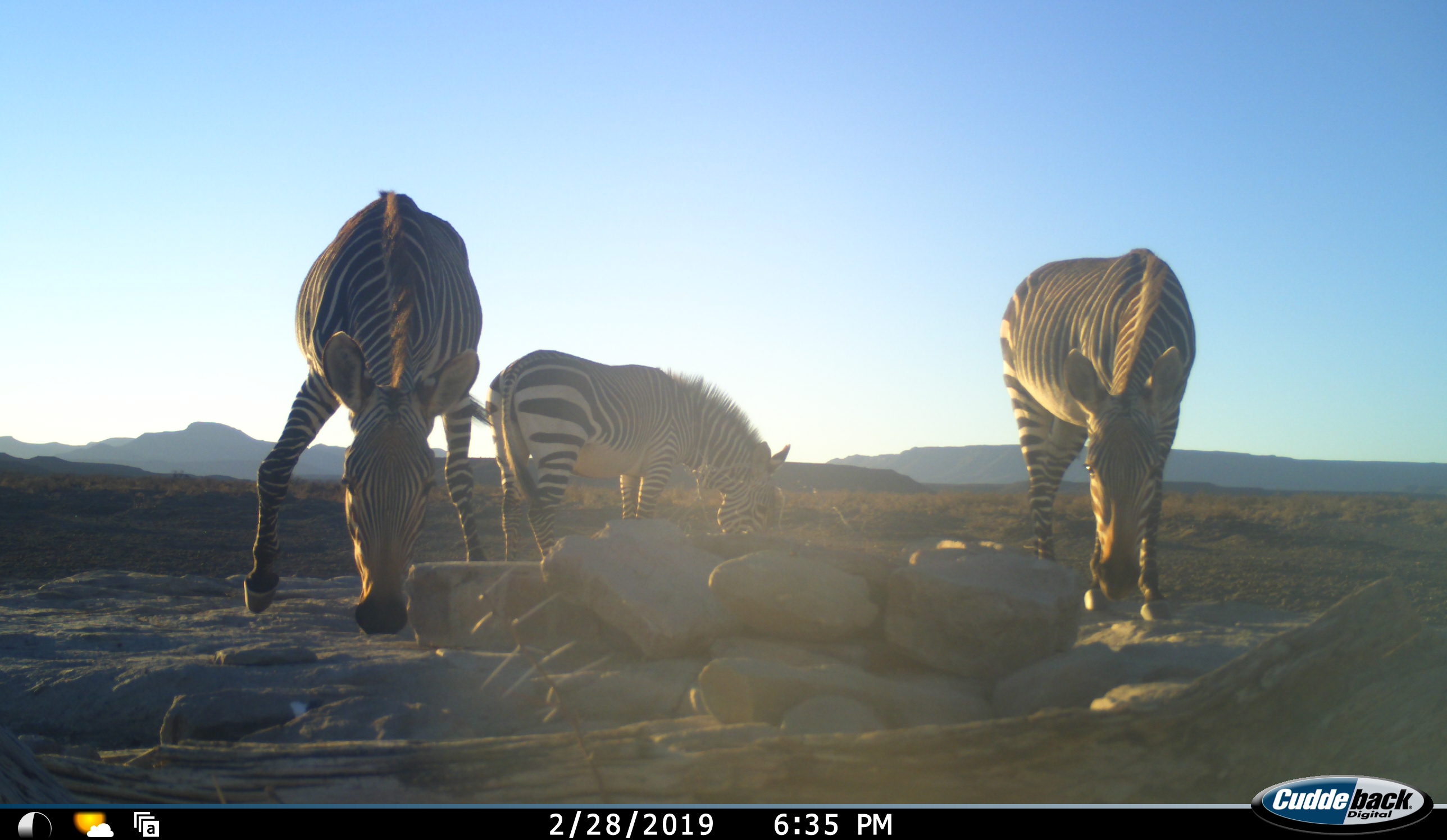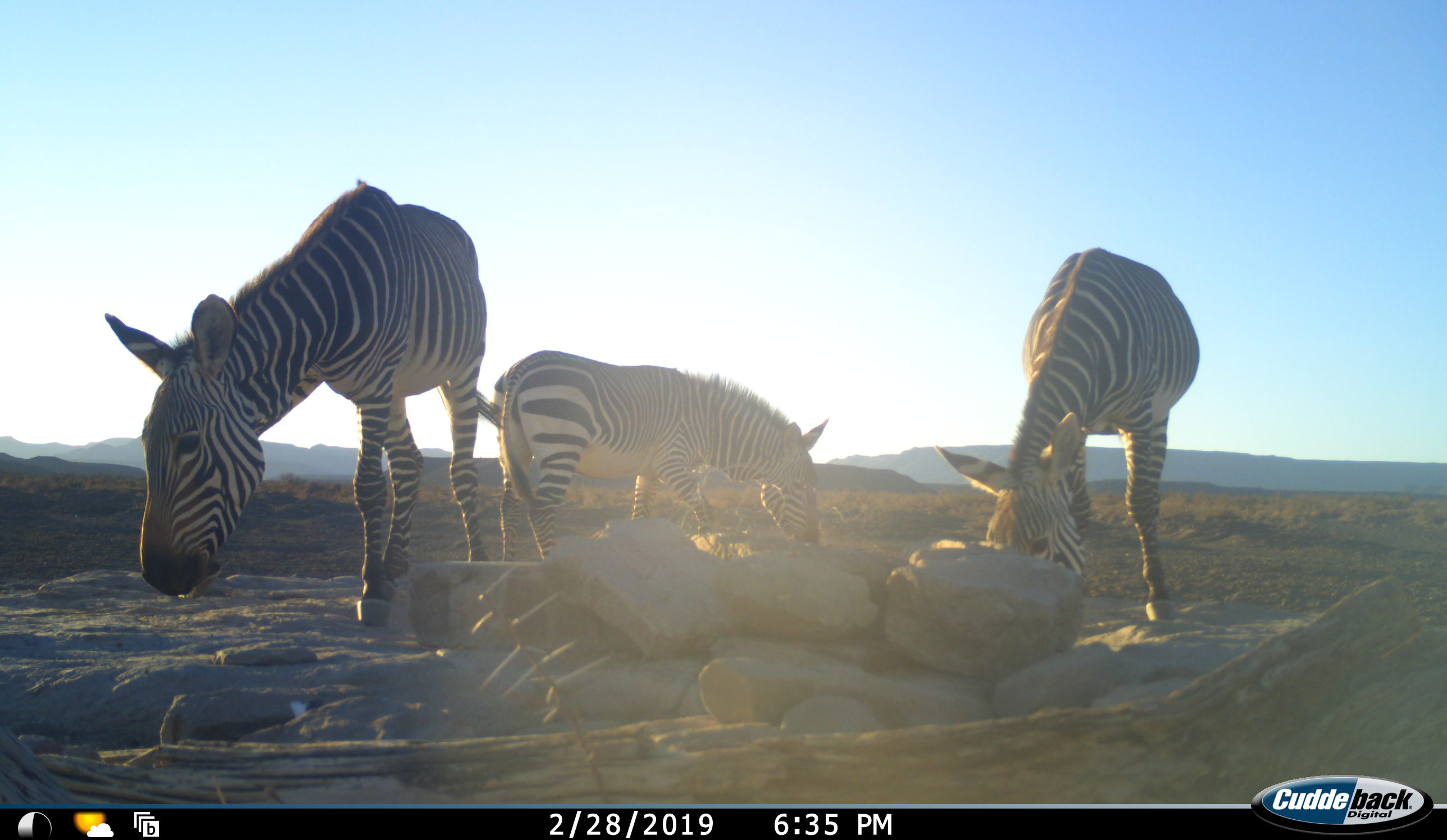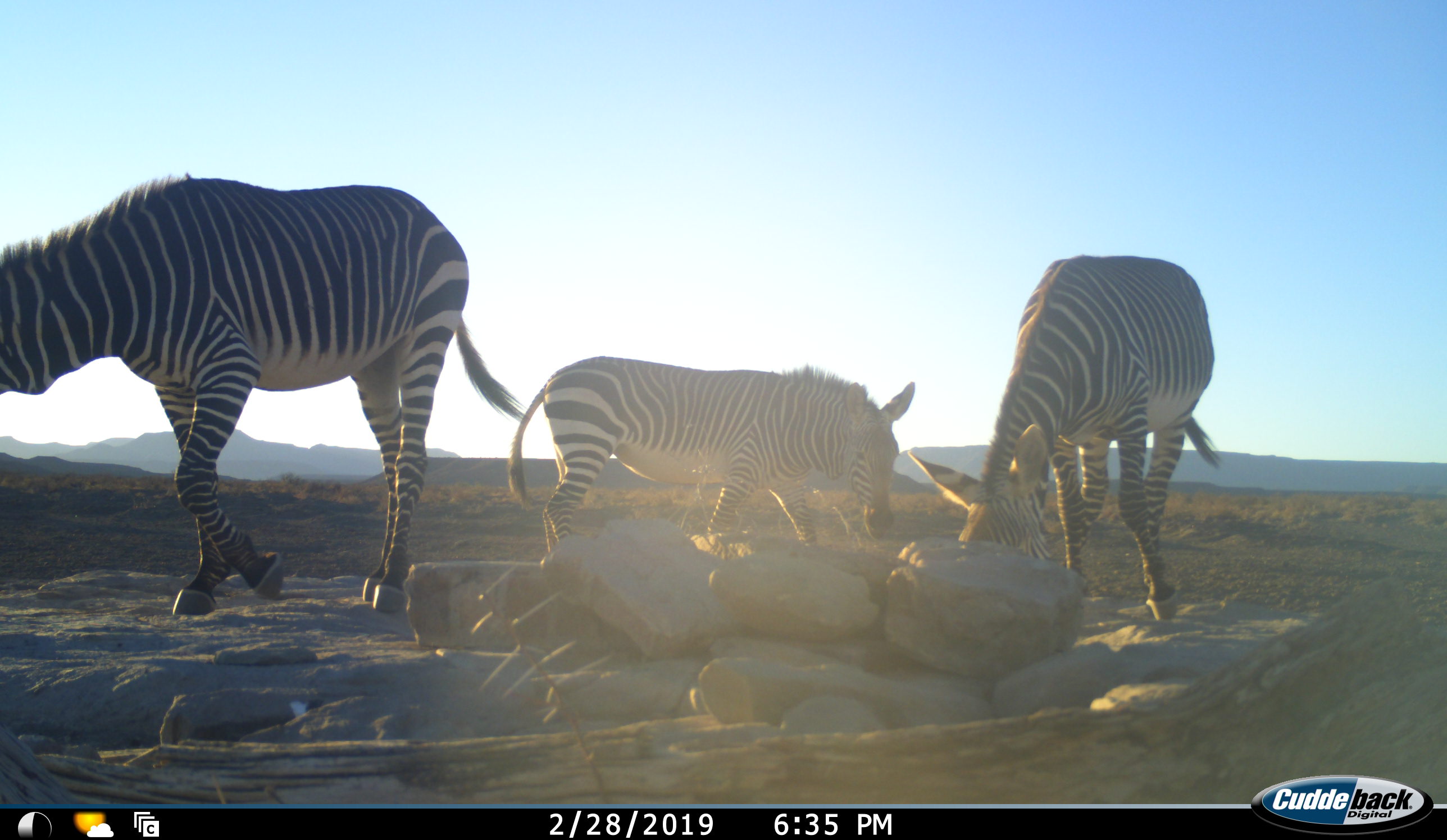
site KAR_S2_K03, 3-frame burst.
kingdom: Animalia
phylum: Chordata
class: Mammalia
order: Perissodactyla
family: Equidae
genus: Equus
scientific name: Equus zebra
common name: mountain zebra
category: zebramountain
Zebramountain (mountain zebra) (Equus zebra), count 3. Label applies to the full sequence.